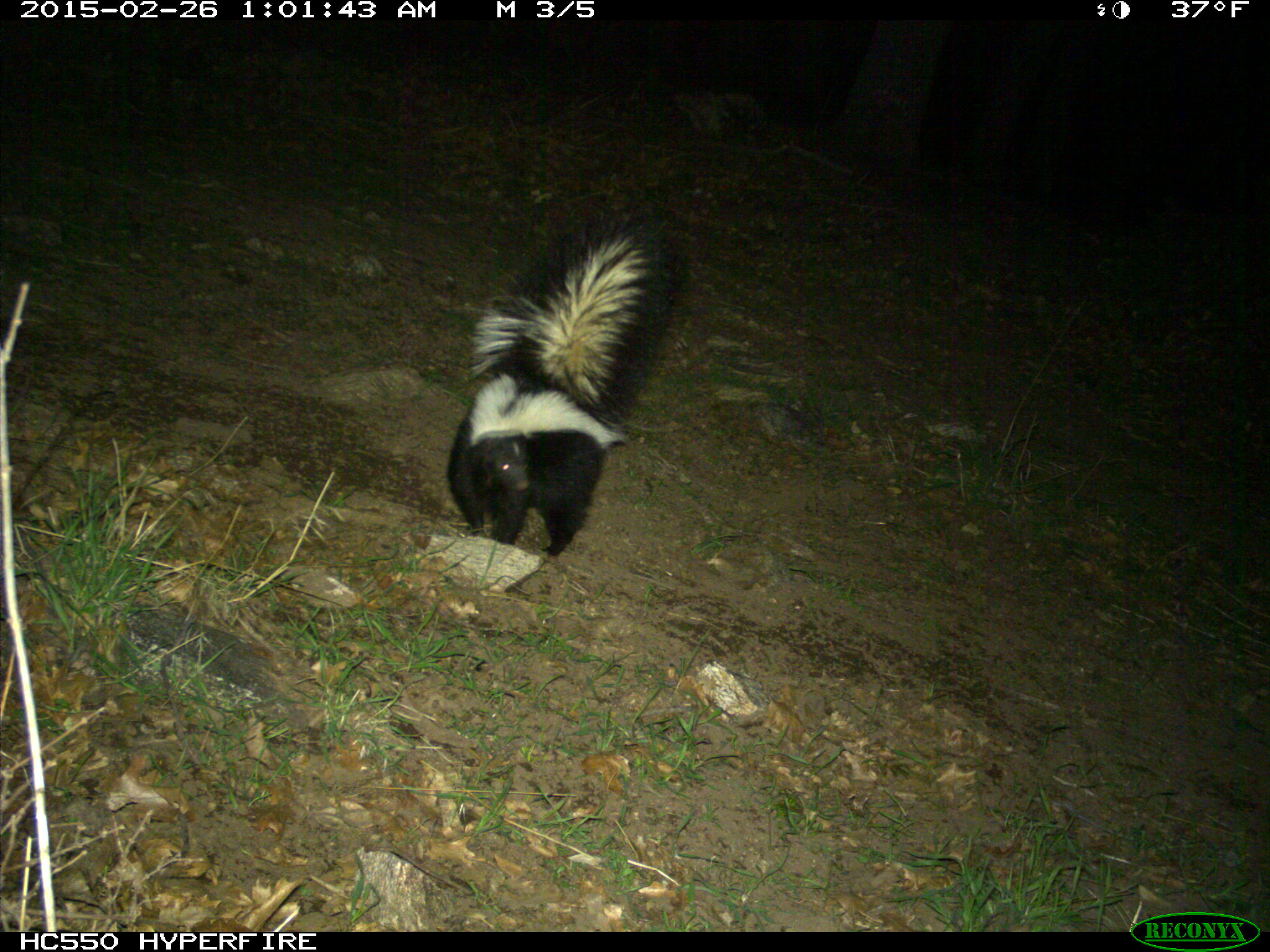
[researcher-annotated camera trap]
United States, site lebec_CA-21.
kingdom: Animalia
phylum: Chordata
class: Mammalia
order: Carnivora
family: Mephitidae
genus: Mephitis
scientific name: Mephitis mephitis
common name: striped skunk